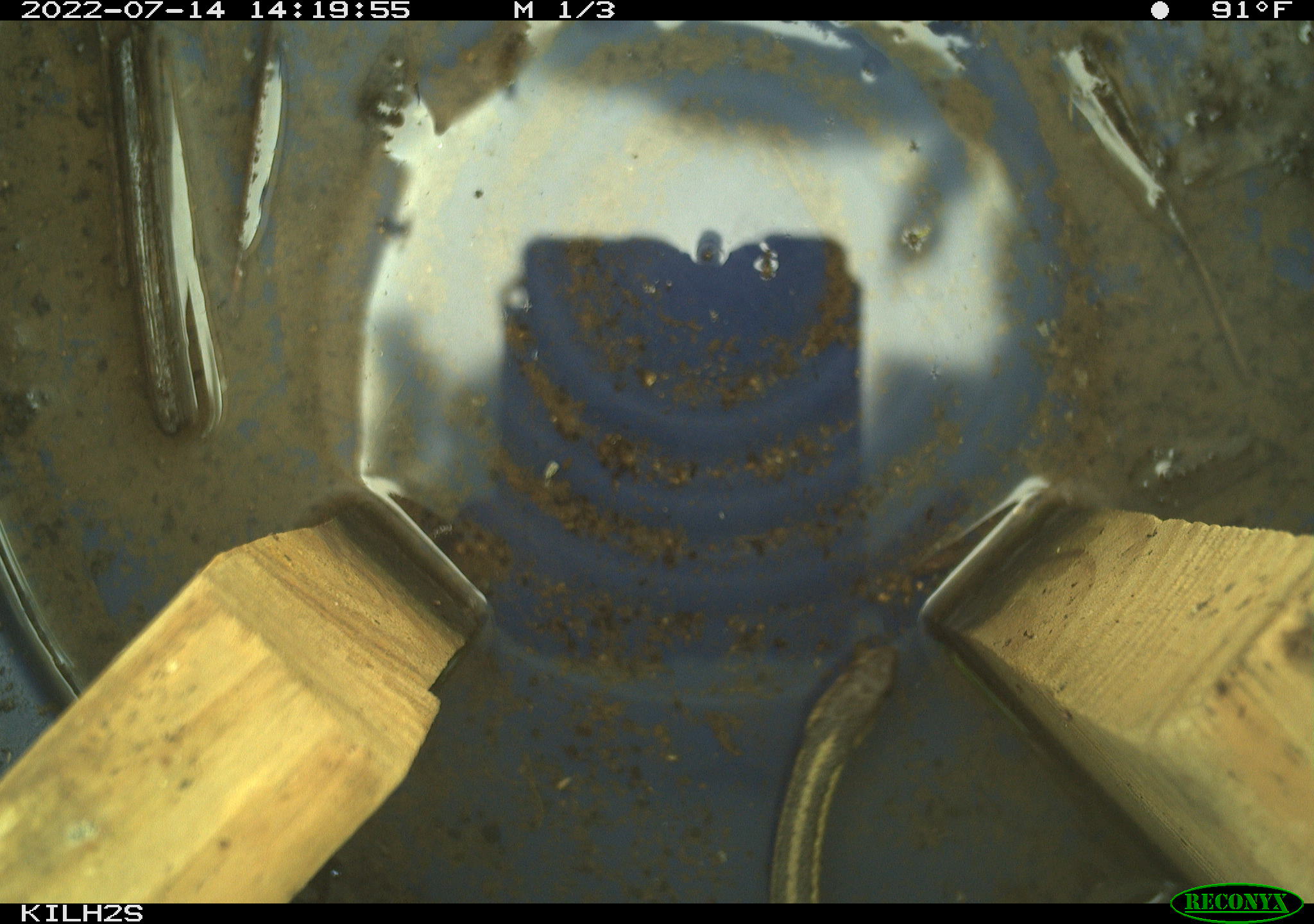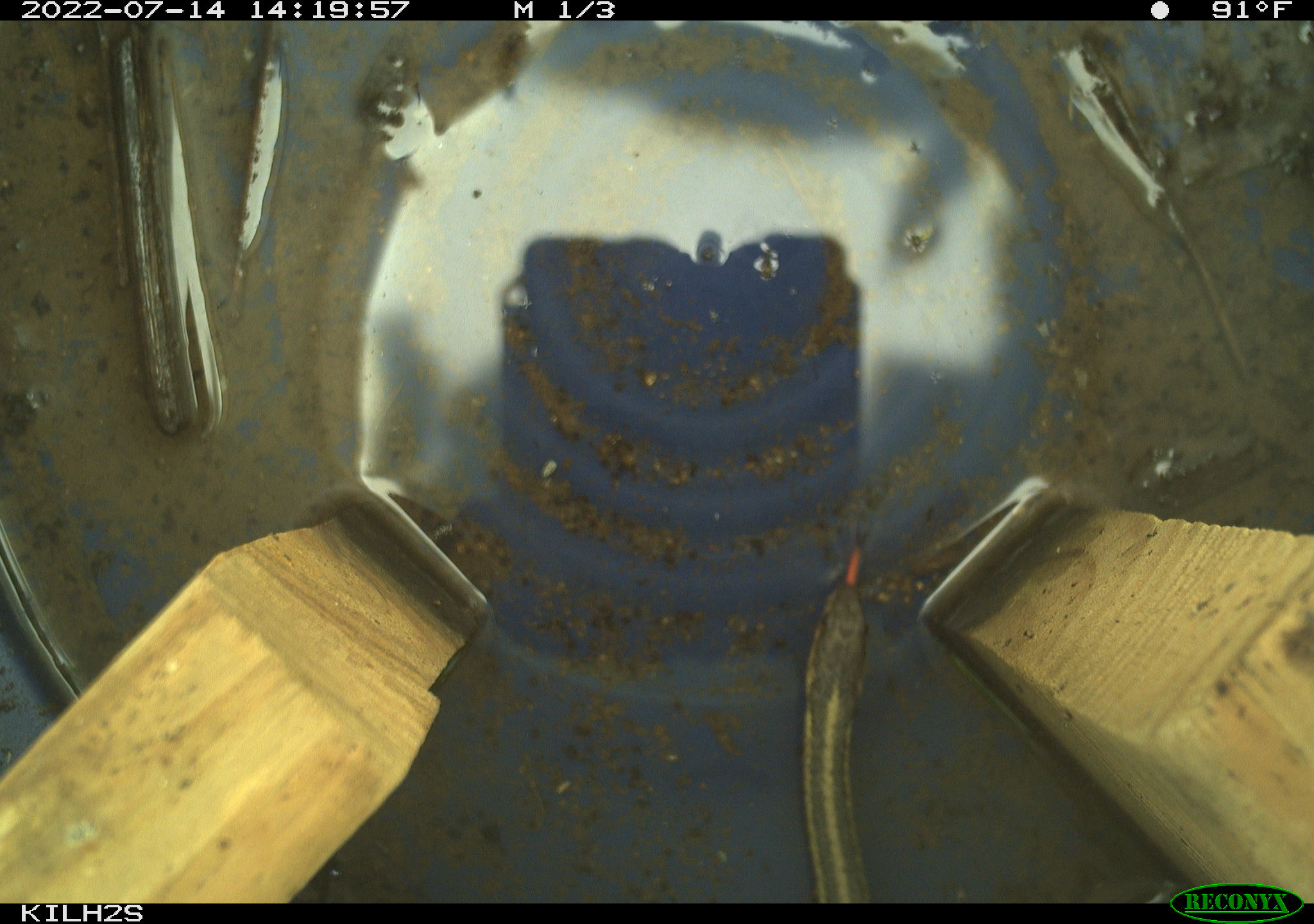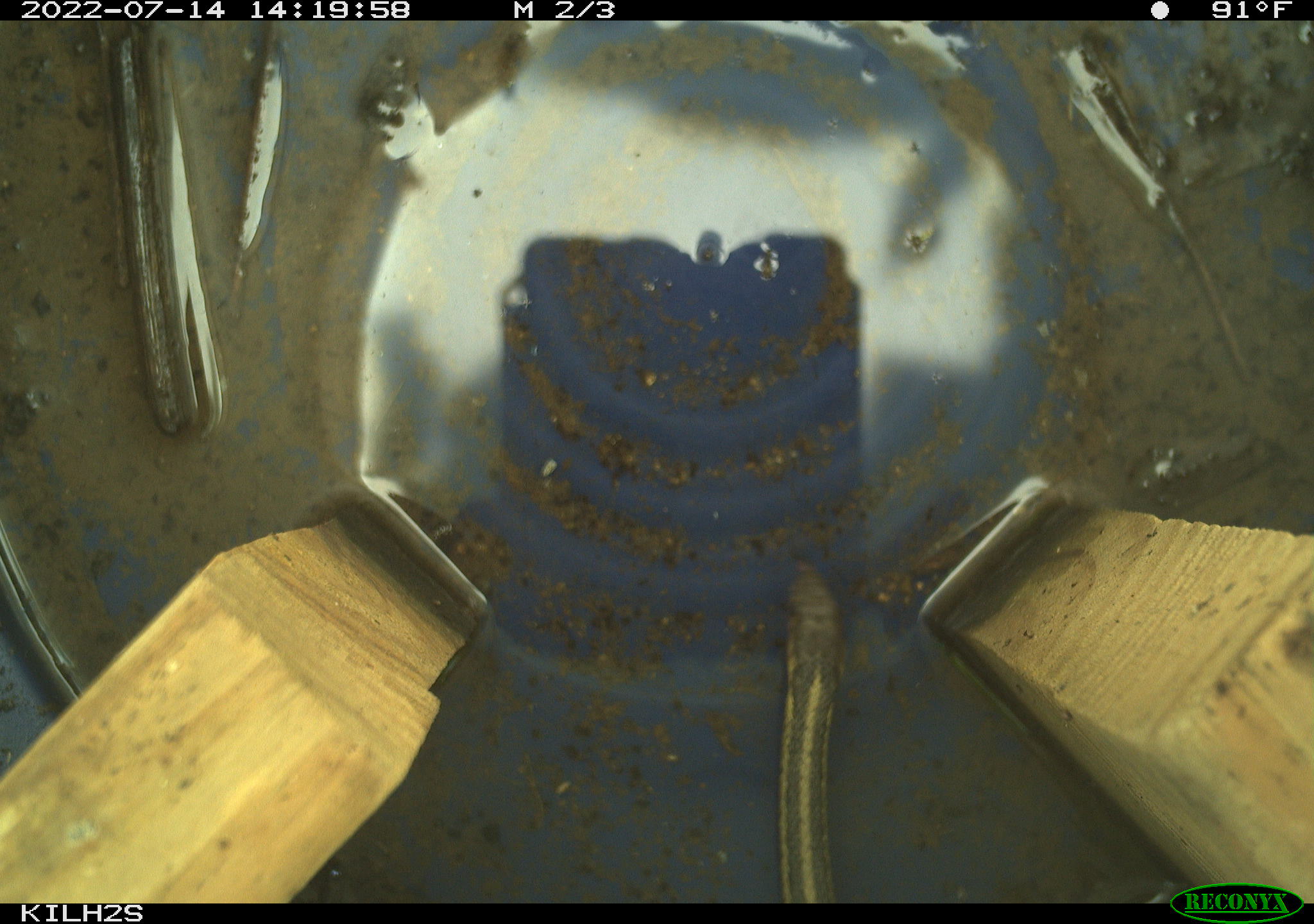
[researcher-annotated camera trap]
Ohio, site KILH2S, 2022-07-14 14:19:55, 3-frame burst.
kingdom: Animalia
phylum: Chordata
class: Reptilia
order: Squamata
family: Colubridae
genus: Thamnophis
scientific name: Thamnophis sirtalis sirtalis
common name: eastern gartersnake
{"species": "eastern gartersnake (Thamnophis sirtalis sirtalis)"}